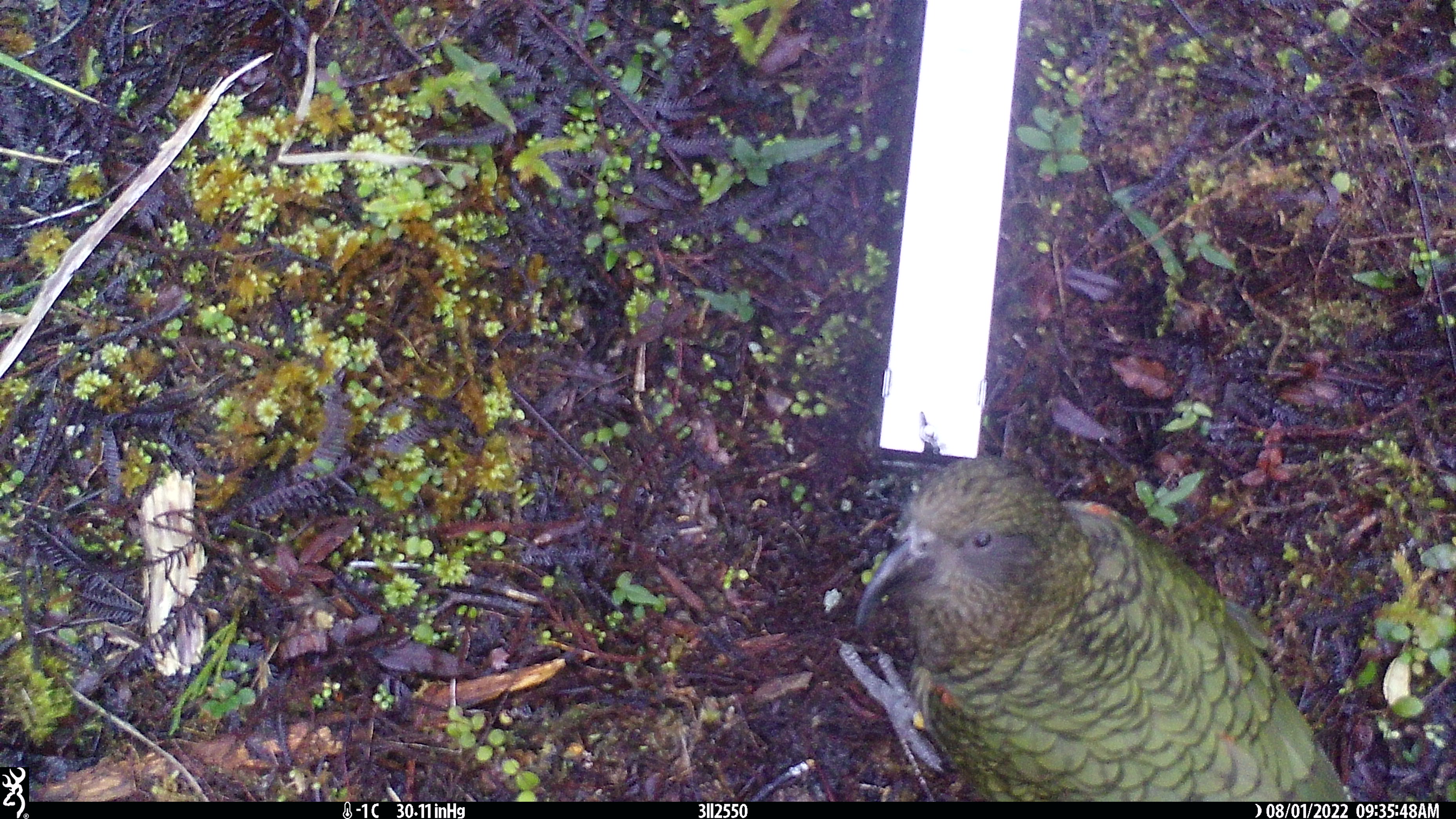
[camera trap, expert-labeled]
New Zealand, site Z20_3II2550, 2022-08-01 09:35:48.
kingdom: Animalia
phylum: Chordata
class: Aves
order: Psittaciformes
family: Strigopidae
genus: Nestor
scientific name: Nestor notabilis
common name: kea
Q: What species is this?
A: Kea (Nestor notabilis).